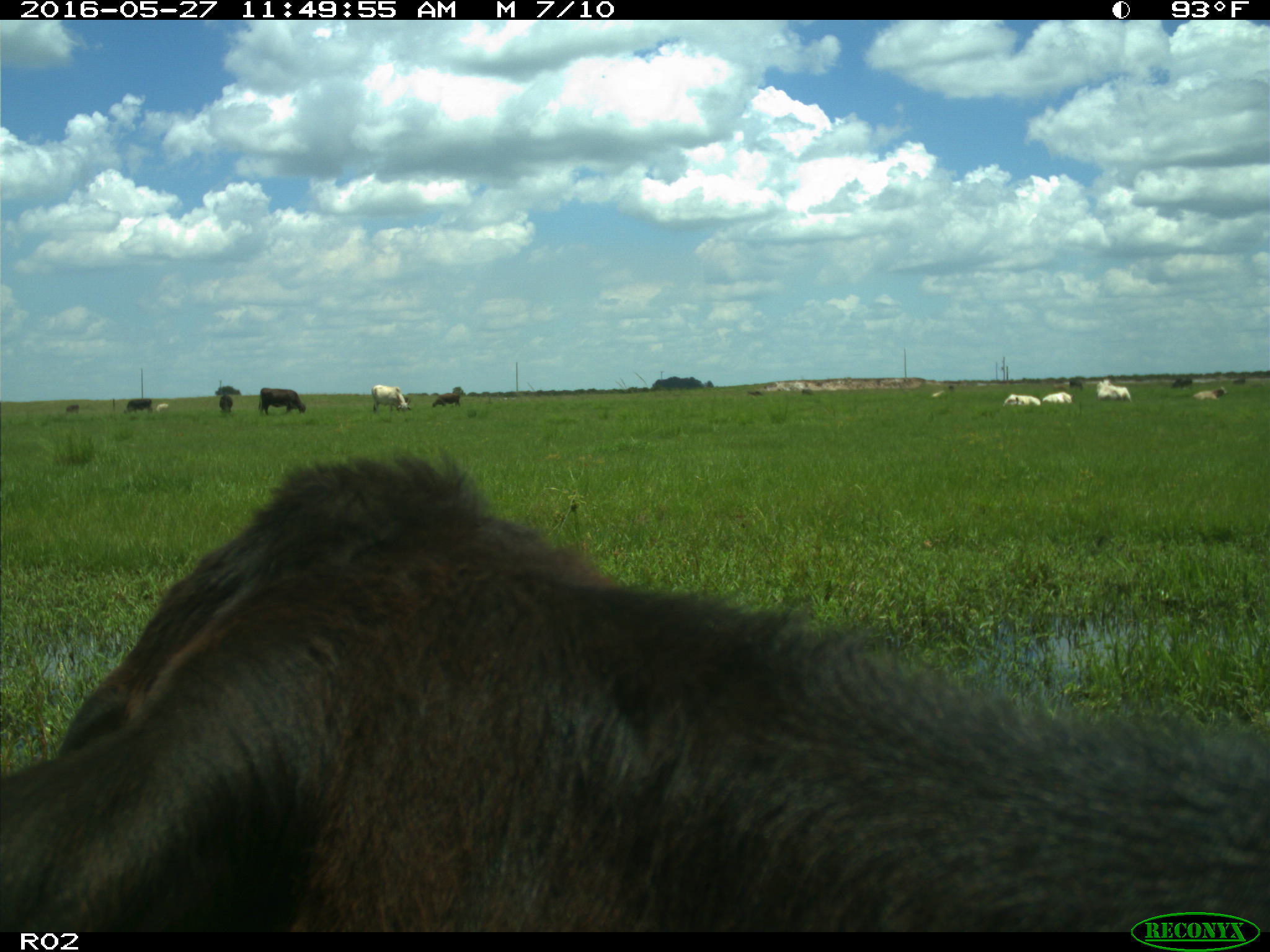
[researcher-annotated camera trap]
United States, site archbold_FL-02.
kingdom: Animalia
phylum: Chordata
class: Mammalia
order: Artiodactyla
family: Bovidae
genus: Bos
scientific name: Bos taurus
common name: domestic cow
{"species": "Bos taurus (domestic cow)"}